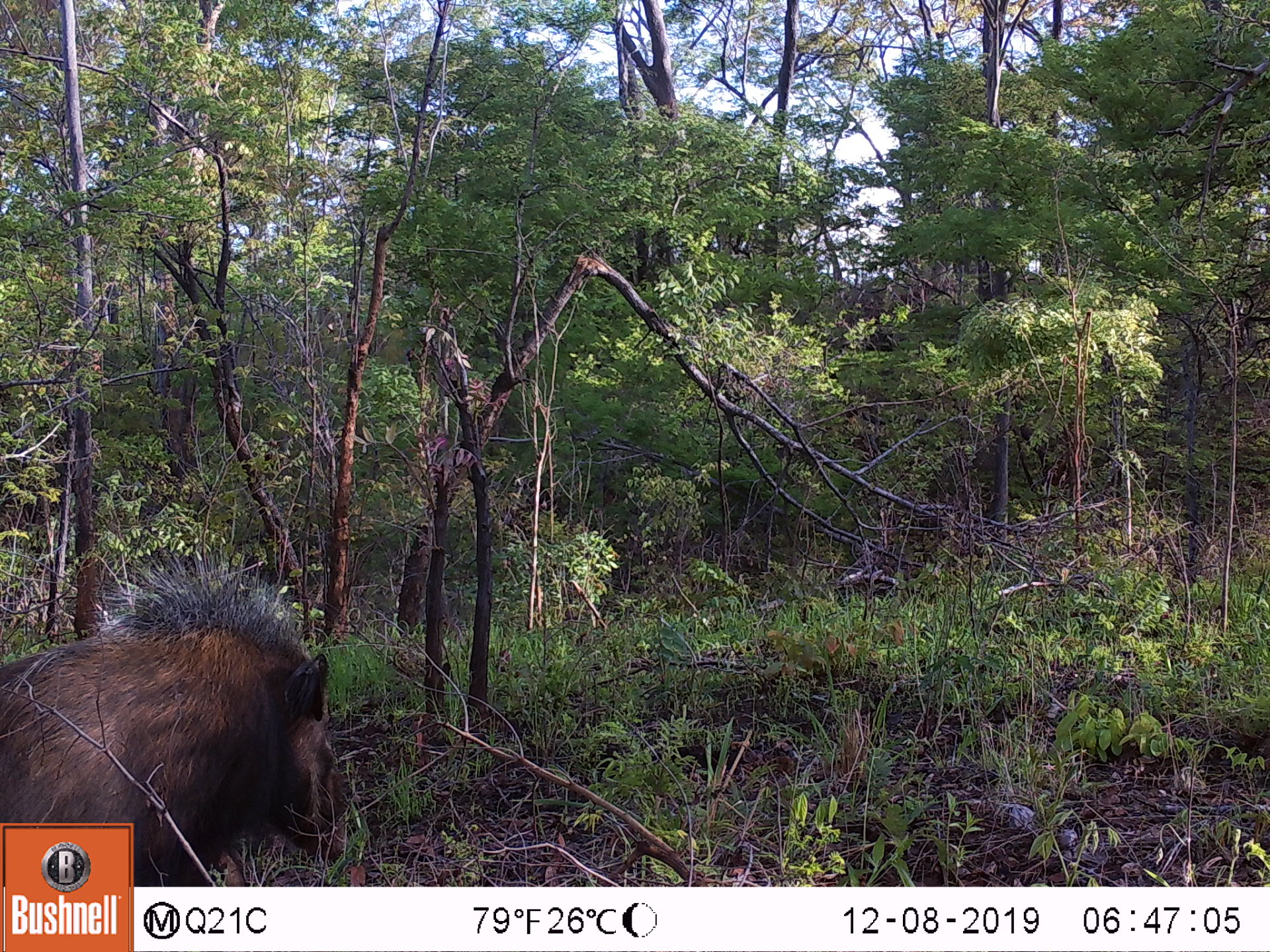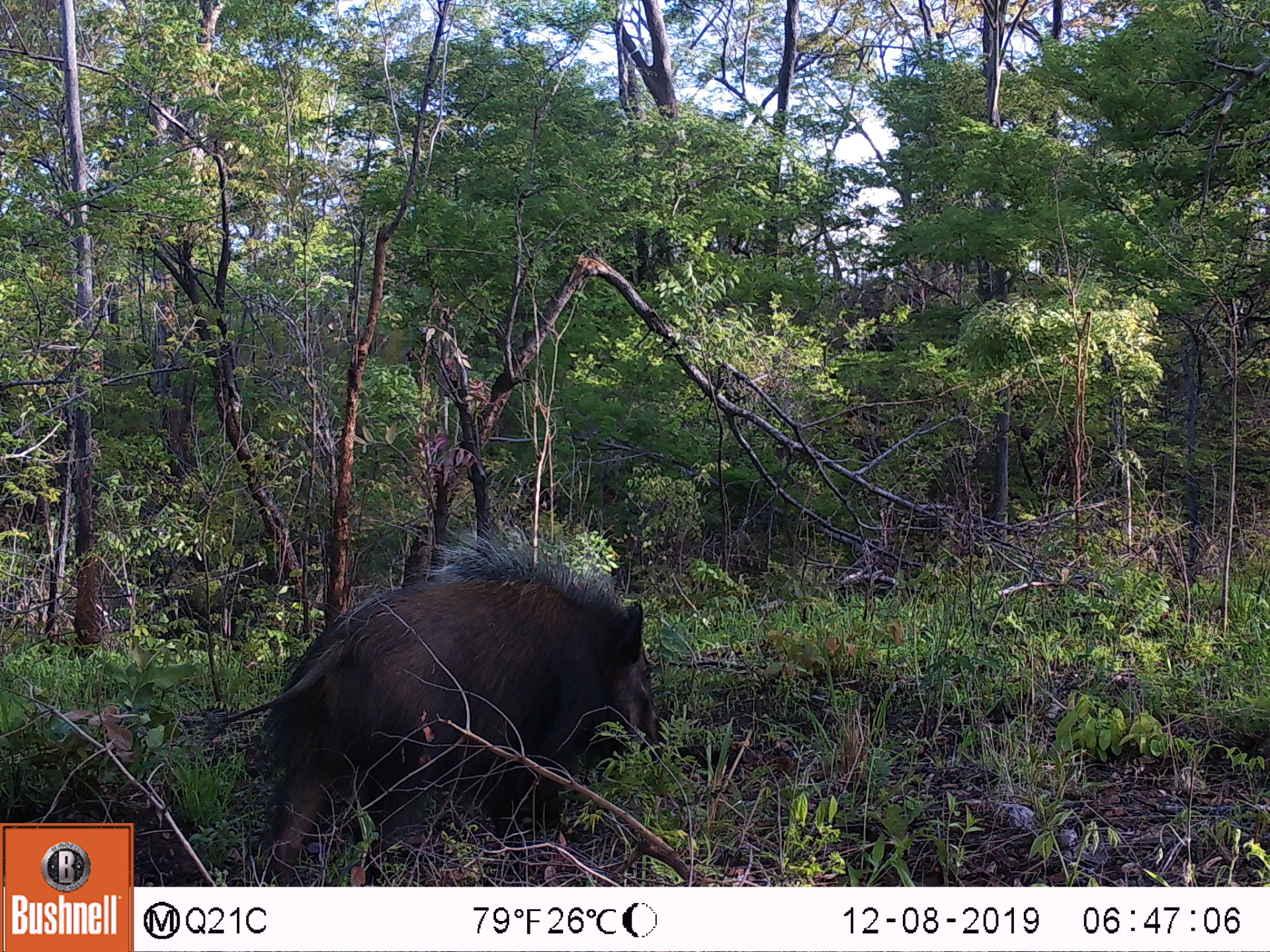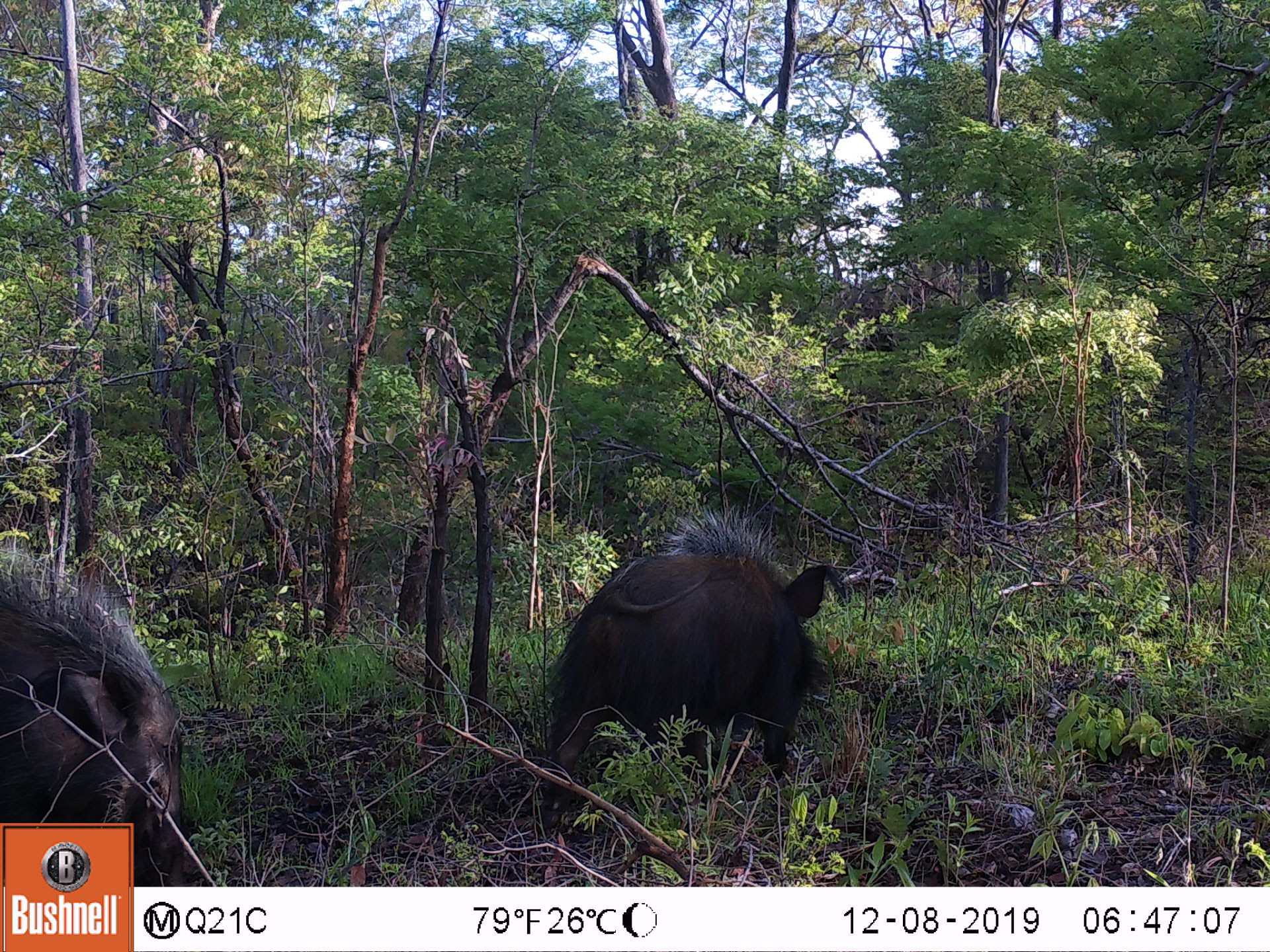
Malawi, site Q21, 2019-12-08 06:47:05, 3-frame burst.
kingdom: Animalia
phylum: Chordata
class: Mammalia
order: Artiodactyla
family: Suidae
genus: Potamochoerus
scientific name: Potamochoerus larvatus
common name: bushpig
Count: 1.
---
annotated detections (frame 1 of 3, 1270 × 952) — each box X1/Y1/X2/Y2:
bushpig: 1/559/338/819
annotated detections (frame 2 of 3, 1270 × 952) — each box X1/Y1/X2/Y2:
bushpig: 252/537/664/872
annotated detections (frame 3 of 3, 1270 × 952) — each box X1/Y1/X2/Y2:
bushpig: 548/519/828/806; 2/549/192/819